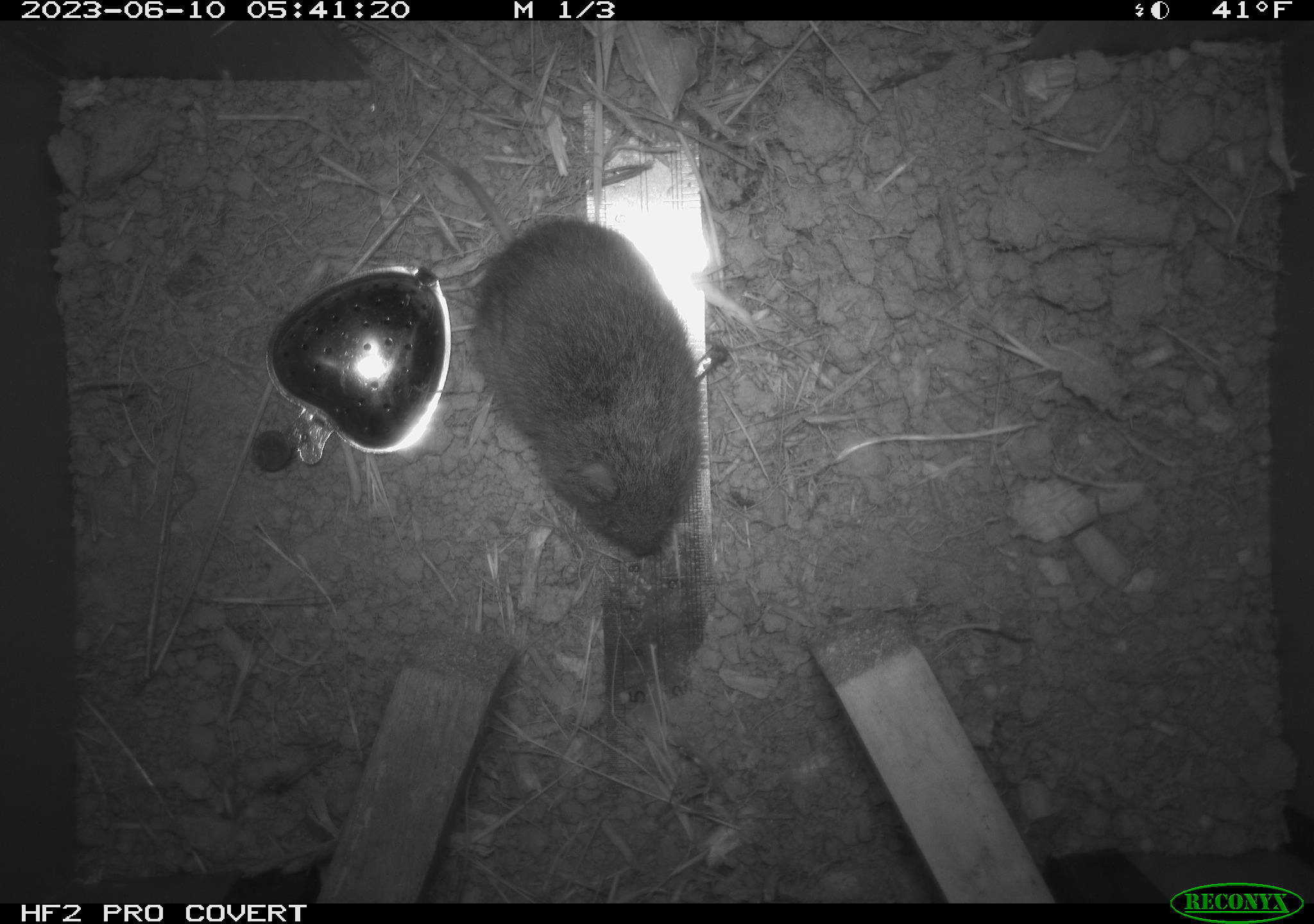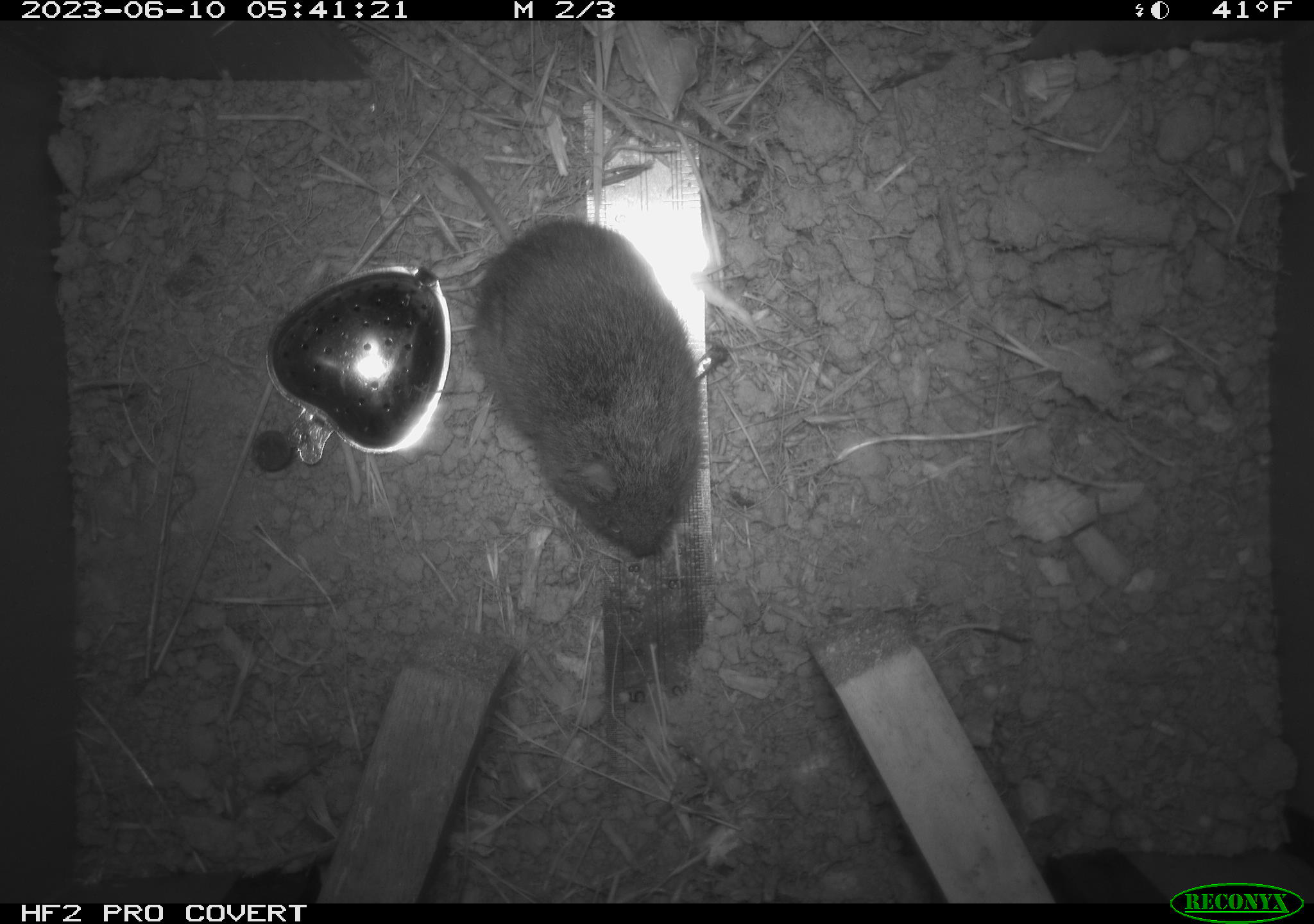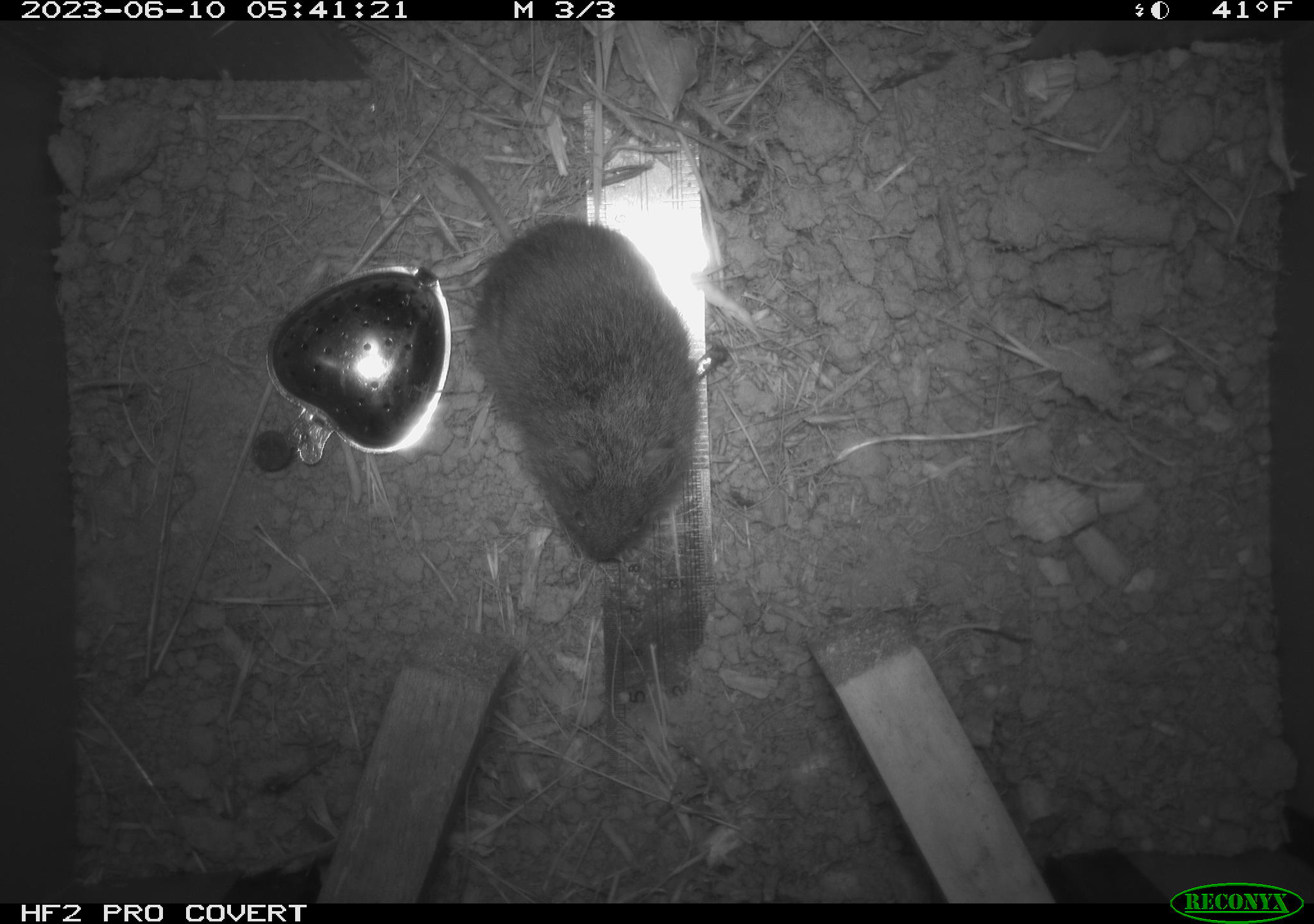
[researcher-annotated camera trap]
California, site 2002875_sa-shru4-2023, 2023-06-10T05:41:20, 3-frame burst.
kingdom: Animalia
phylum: Chordata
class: Mammalia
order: Rodentia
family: Cricetidae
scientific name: Arvicolinae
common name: voles, lemmings, and muskrats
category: arvicolinae subfamily